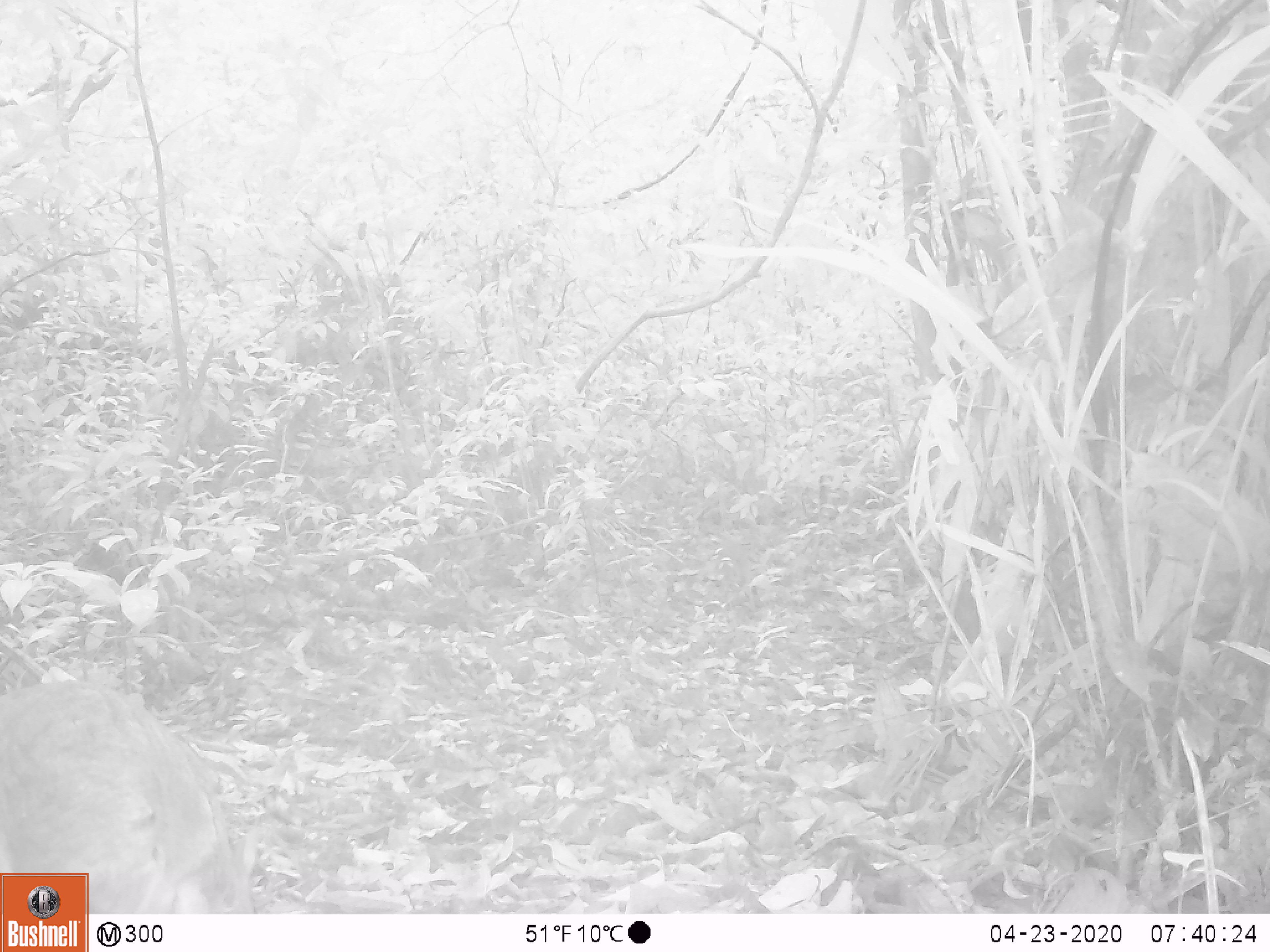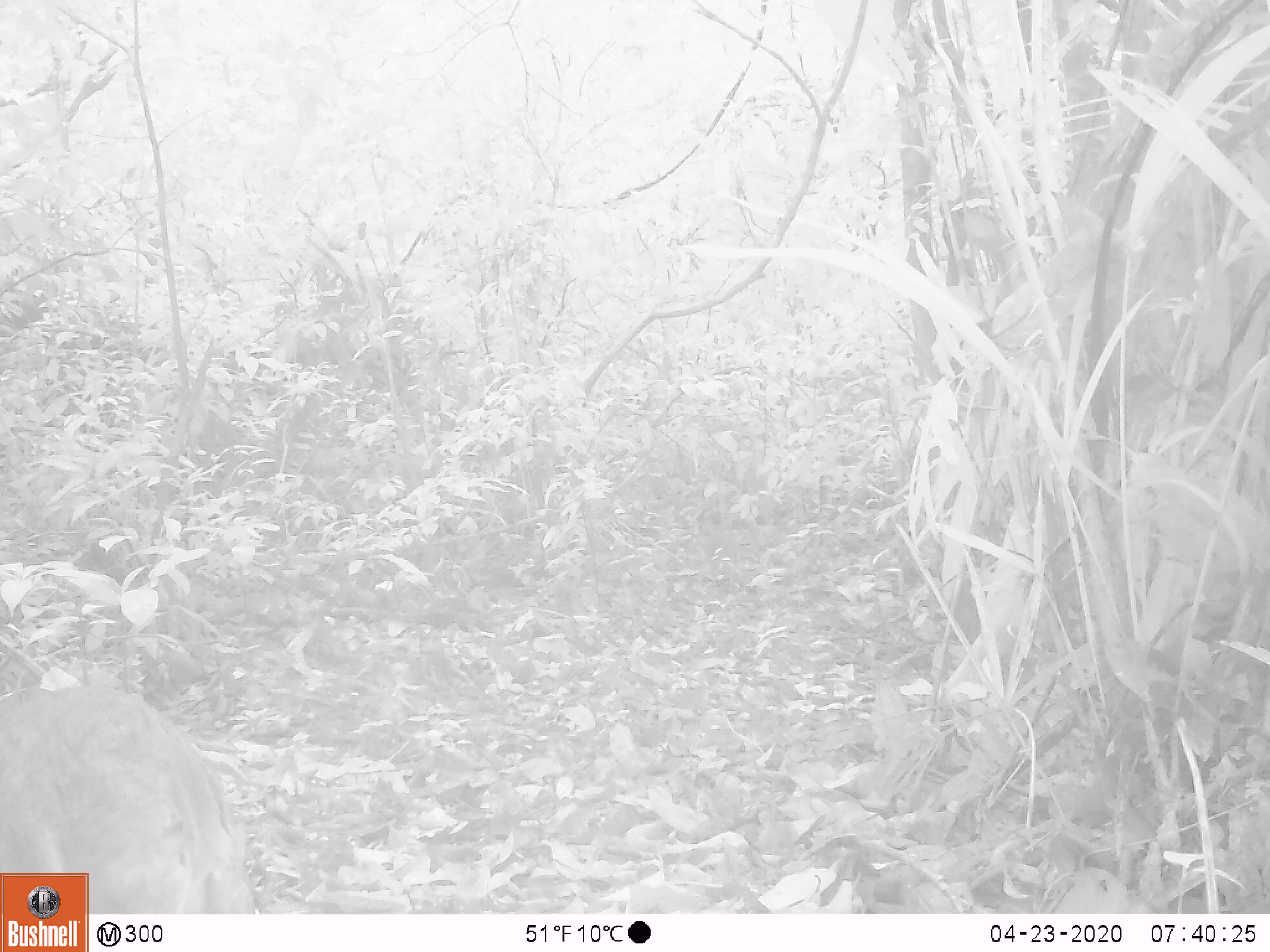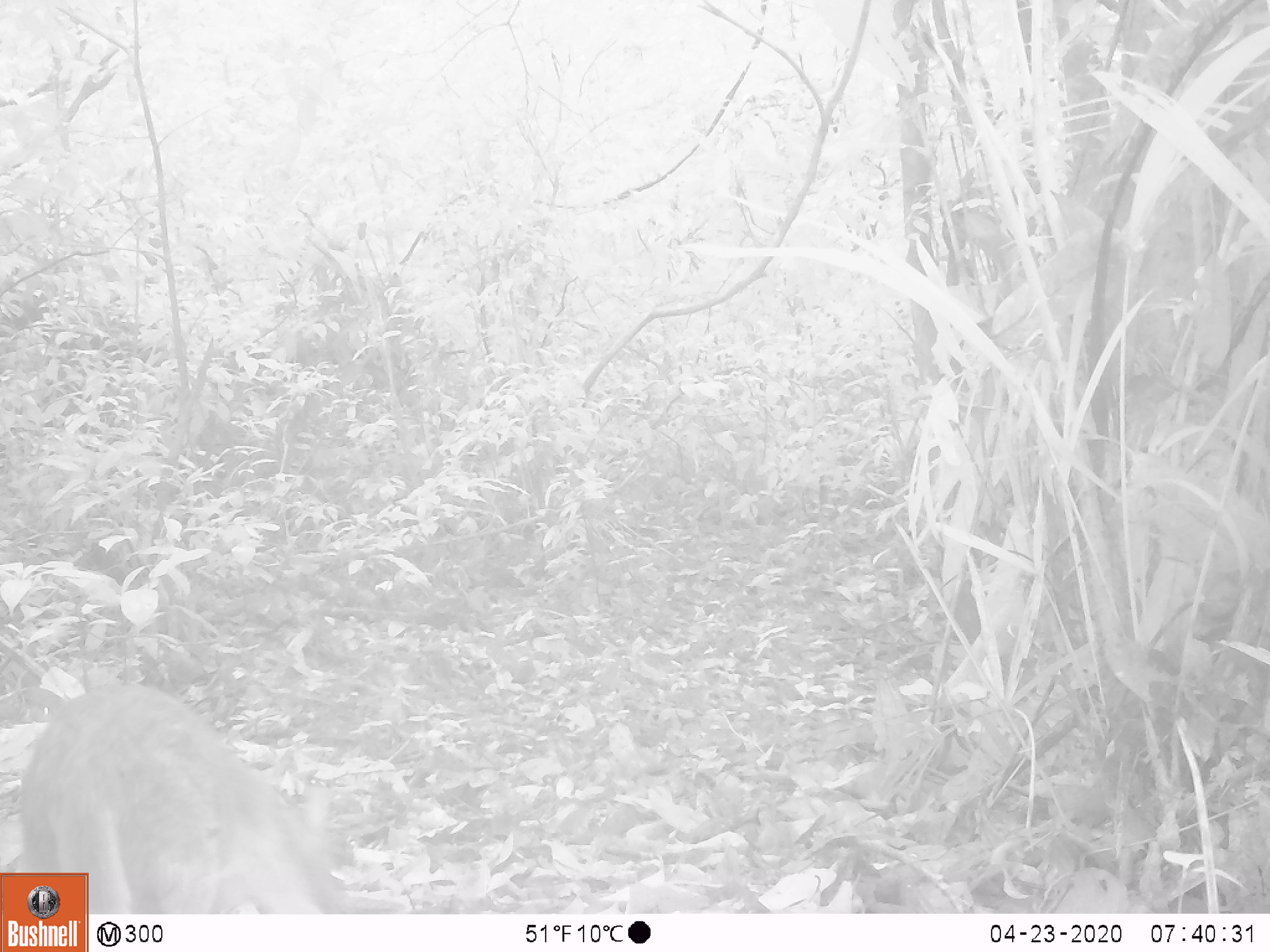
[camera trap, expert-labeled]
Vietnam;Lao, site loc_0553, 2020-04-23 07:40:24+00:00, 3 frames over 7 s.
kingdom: Animalia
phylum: Chordata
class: Mammalia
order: Artiodactyla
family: Tragulidae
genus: Moschiola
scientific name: Moschiola meminna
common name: chevrotain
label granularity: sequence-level